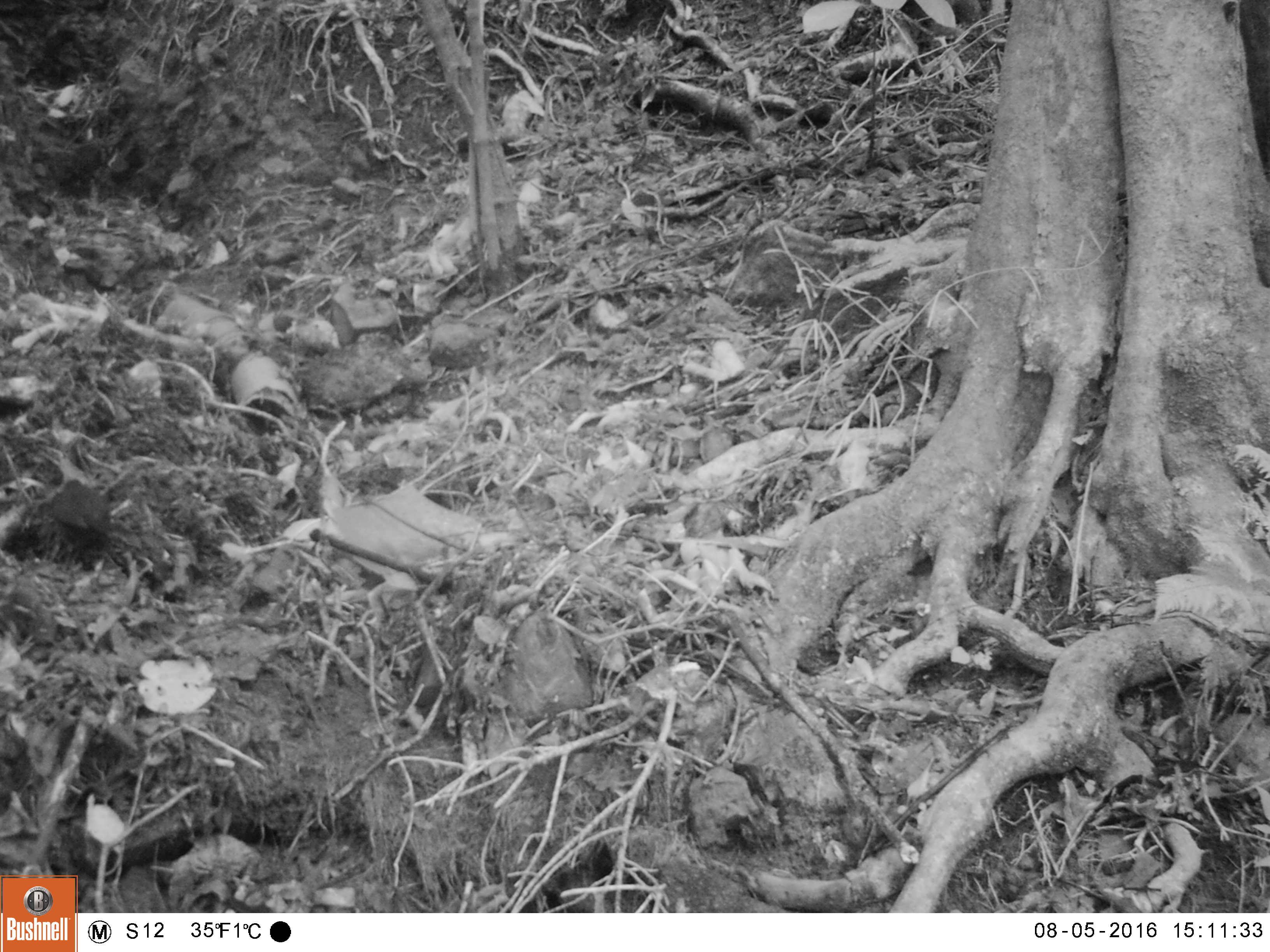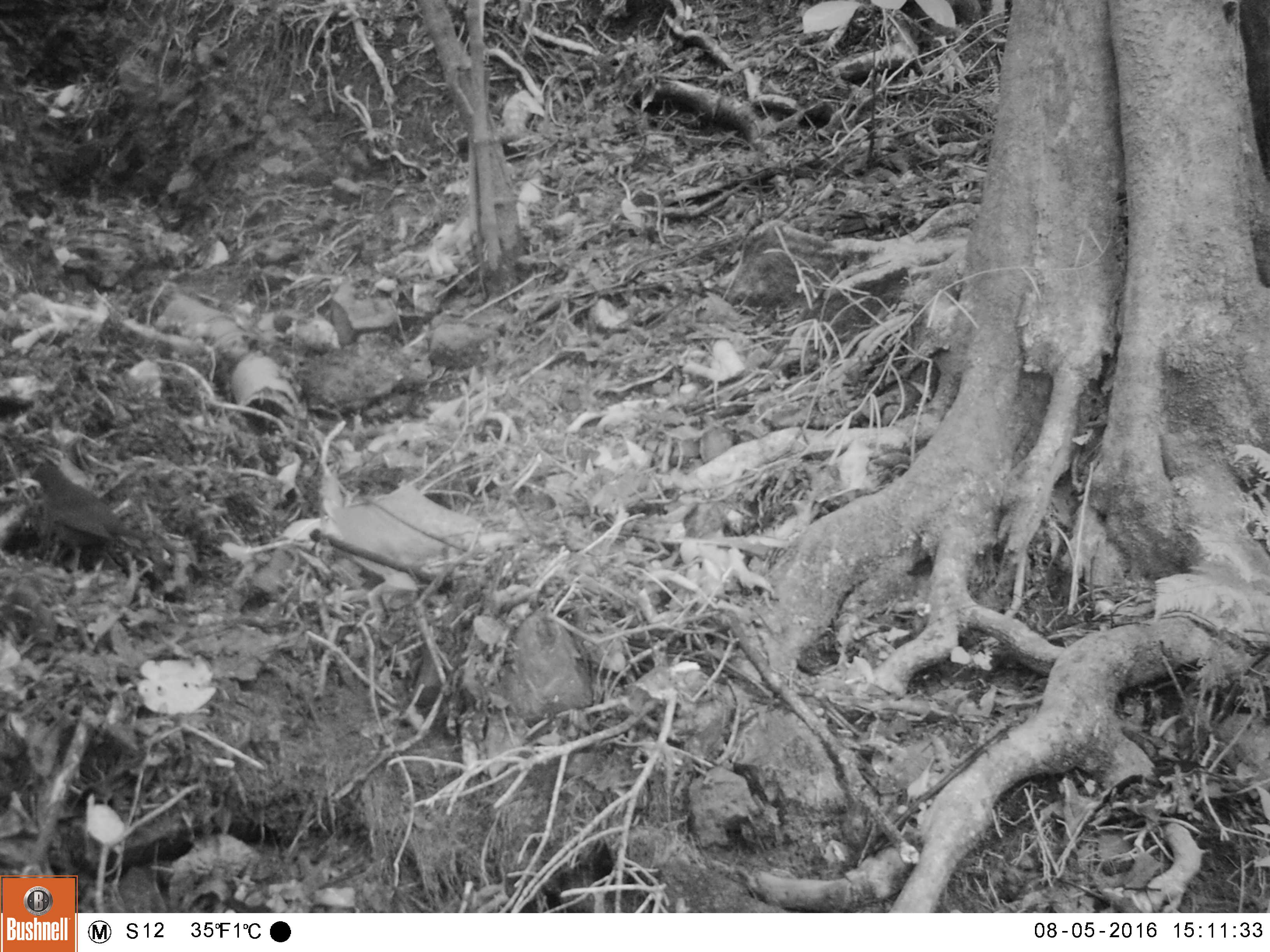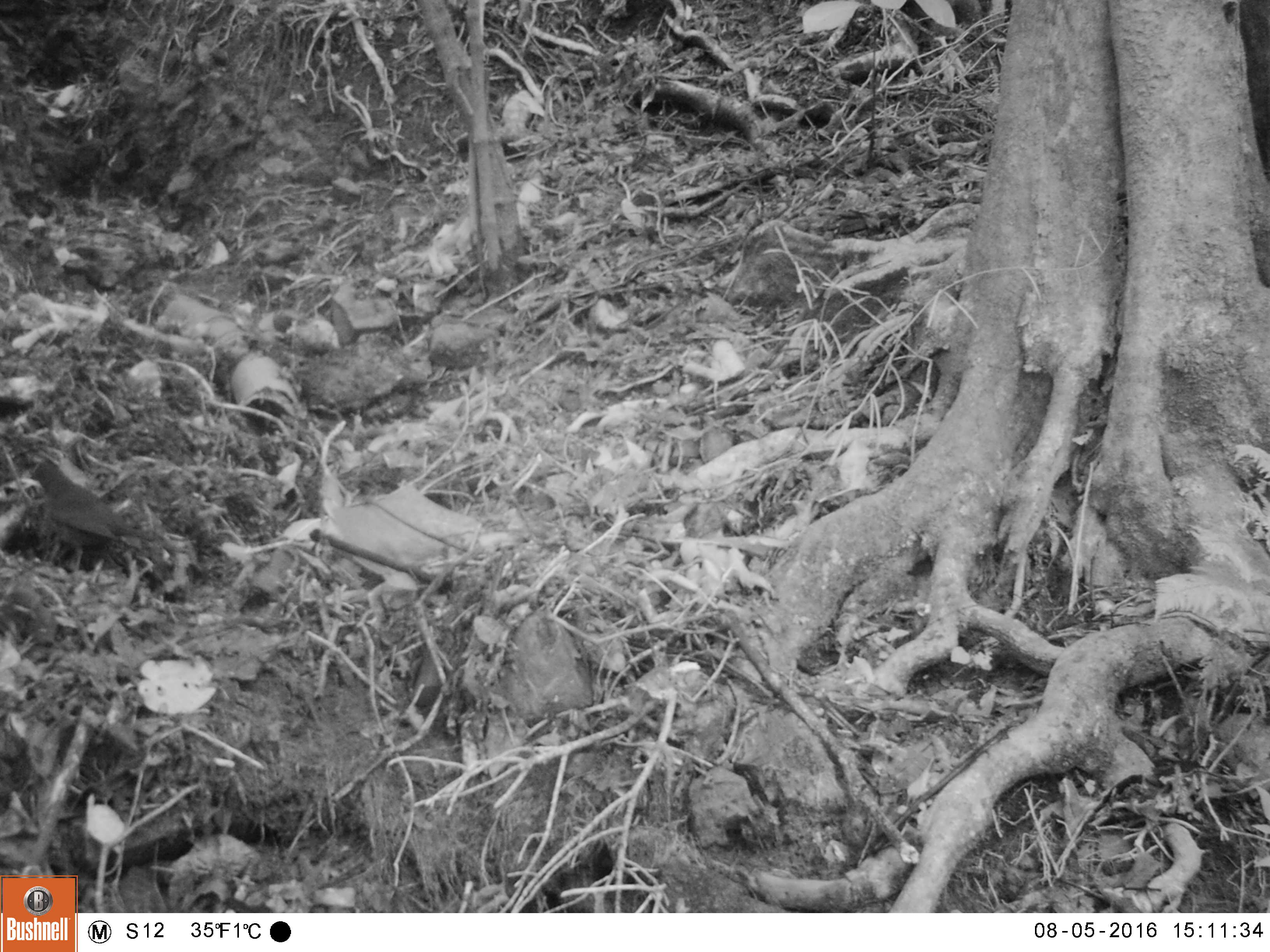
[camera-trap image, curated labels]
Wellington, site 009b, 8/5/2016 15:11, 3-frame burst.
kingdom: Animalia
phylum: Chordata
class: Aves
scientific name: Aves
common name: bird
Bird (Aves).